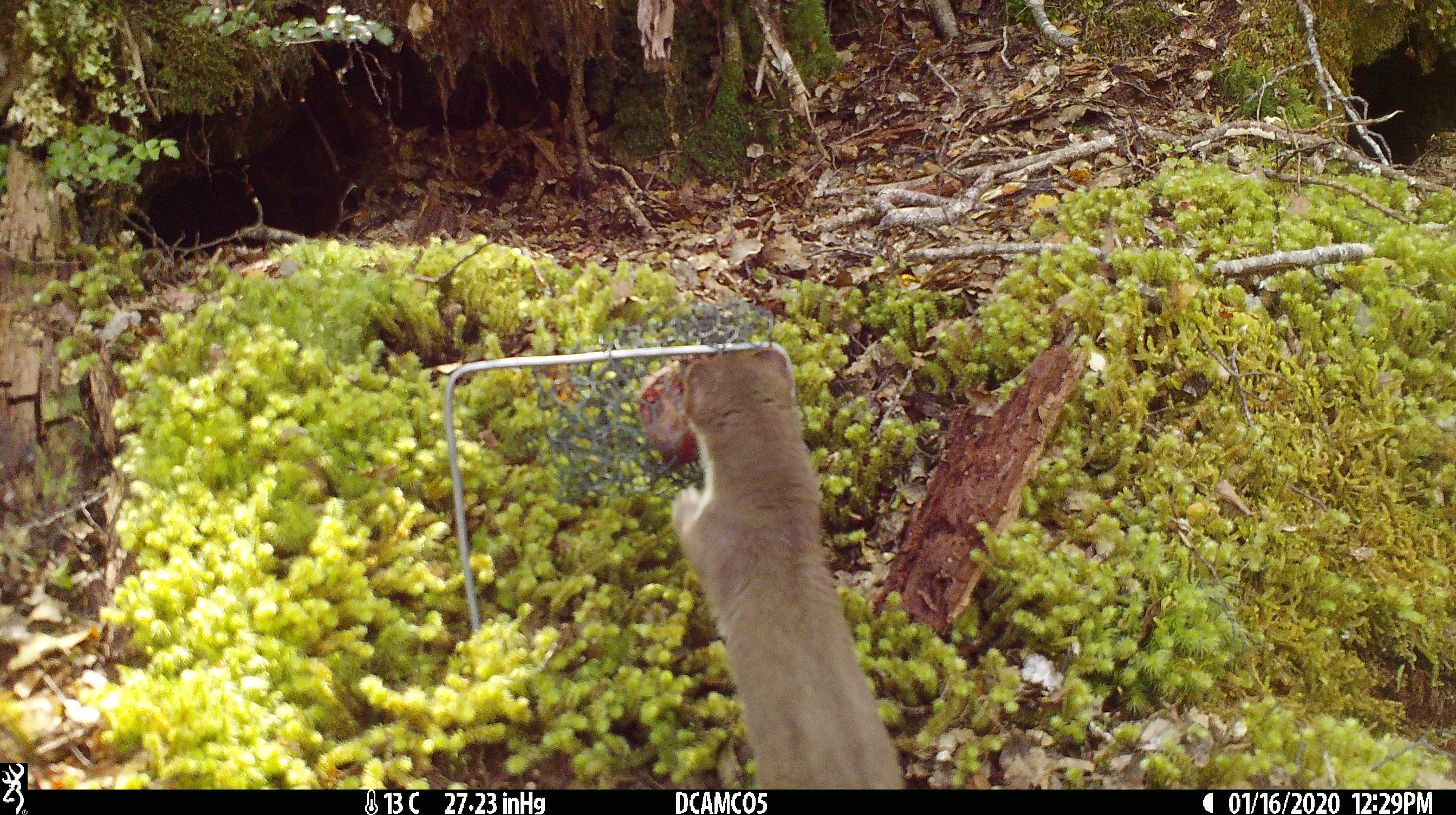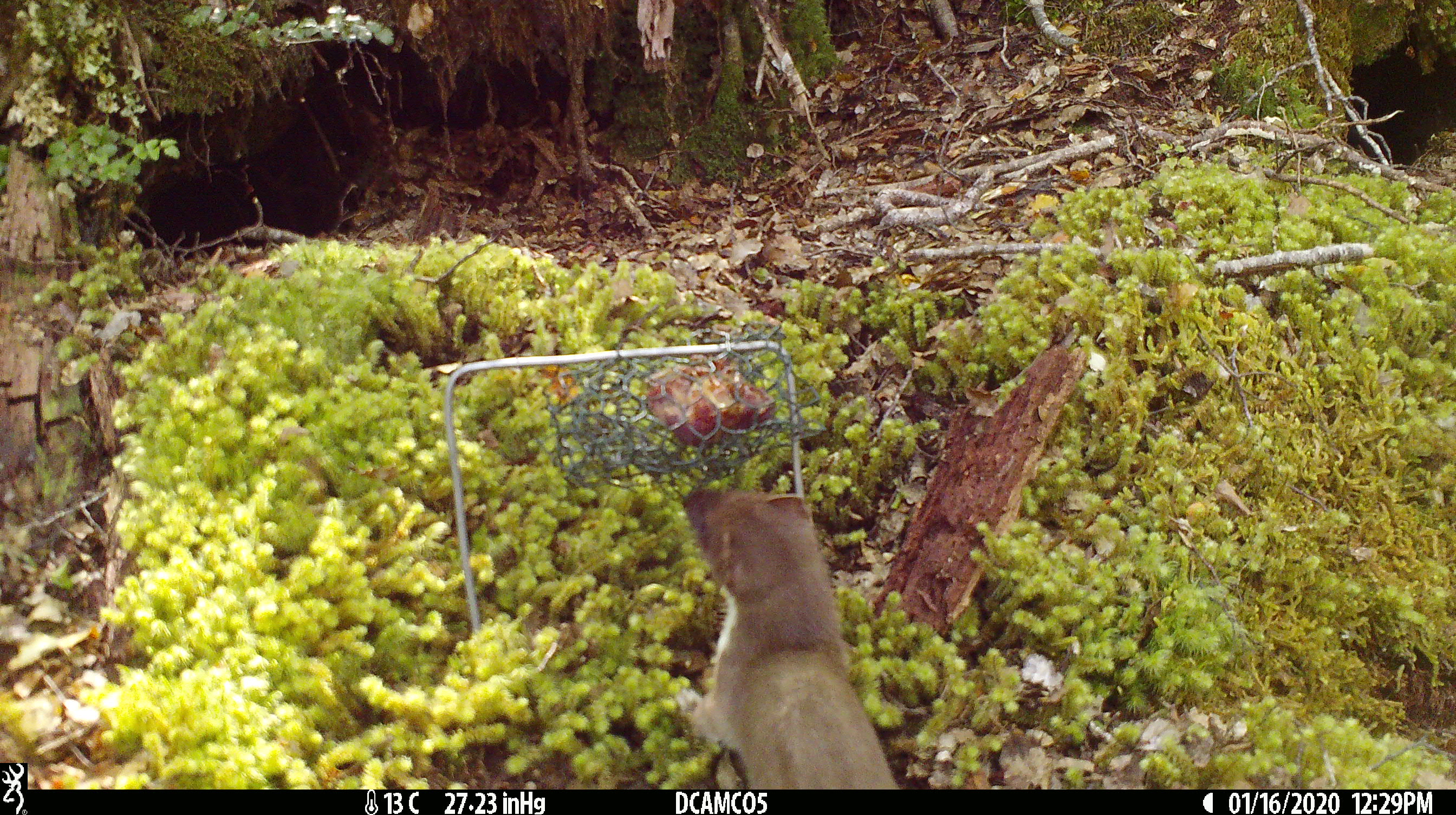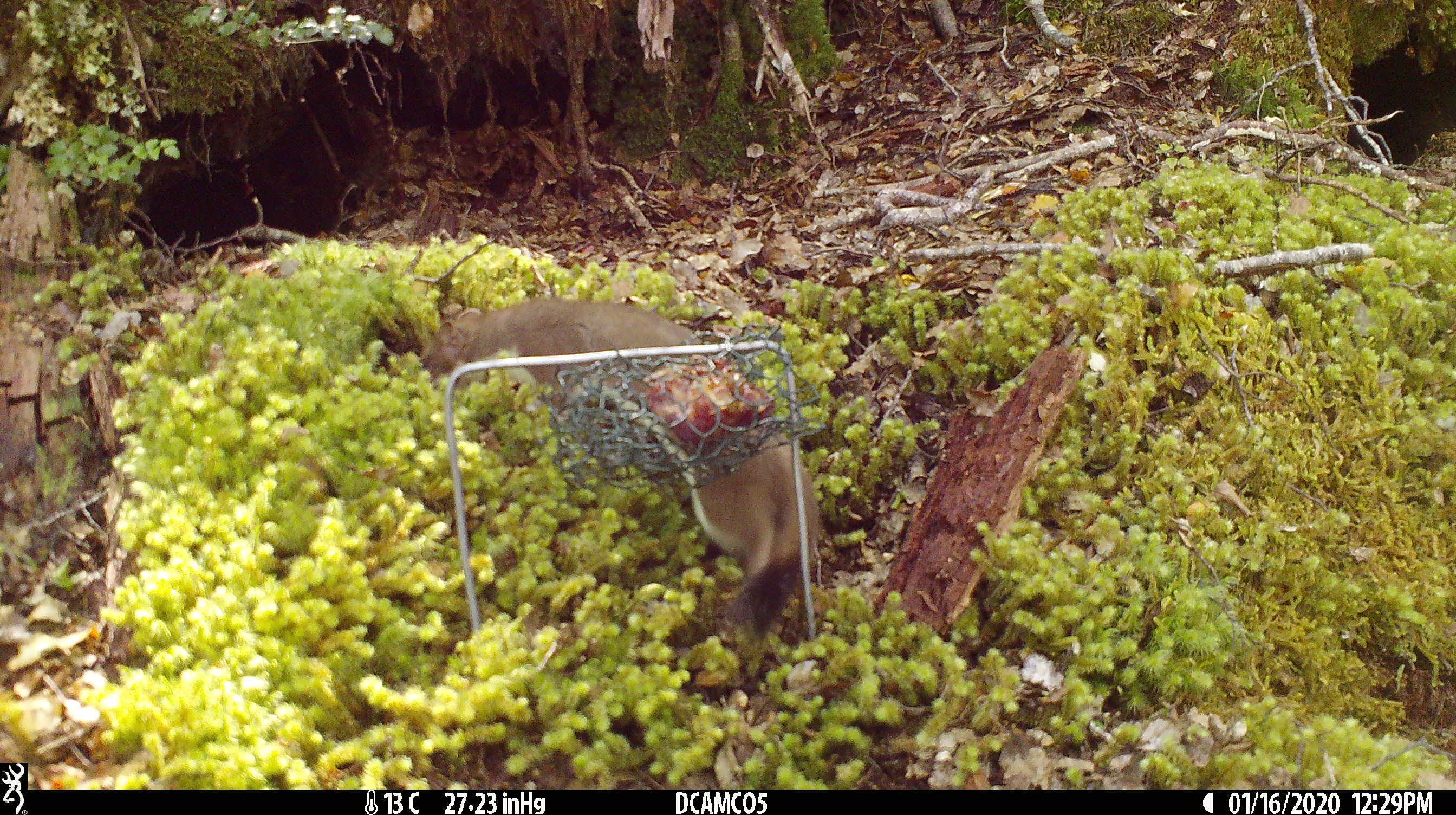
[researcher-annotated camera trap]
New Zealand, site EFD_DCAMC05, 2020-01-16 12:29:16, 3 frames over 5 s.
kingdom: Animalia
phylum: Chordata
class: Mammalia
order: Carnivora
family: Mustelidae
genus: Mustela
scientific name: Mustela erminea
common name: stoat